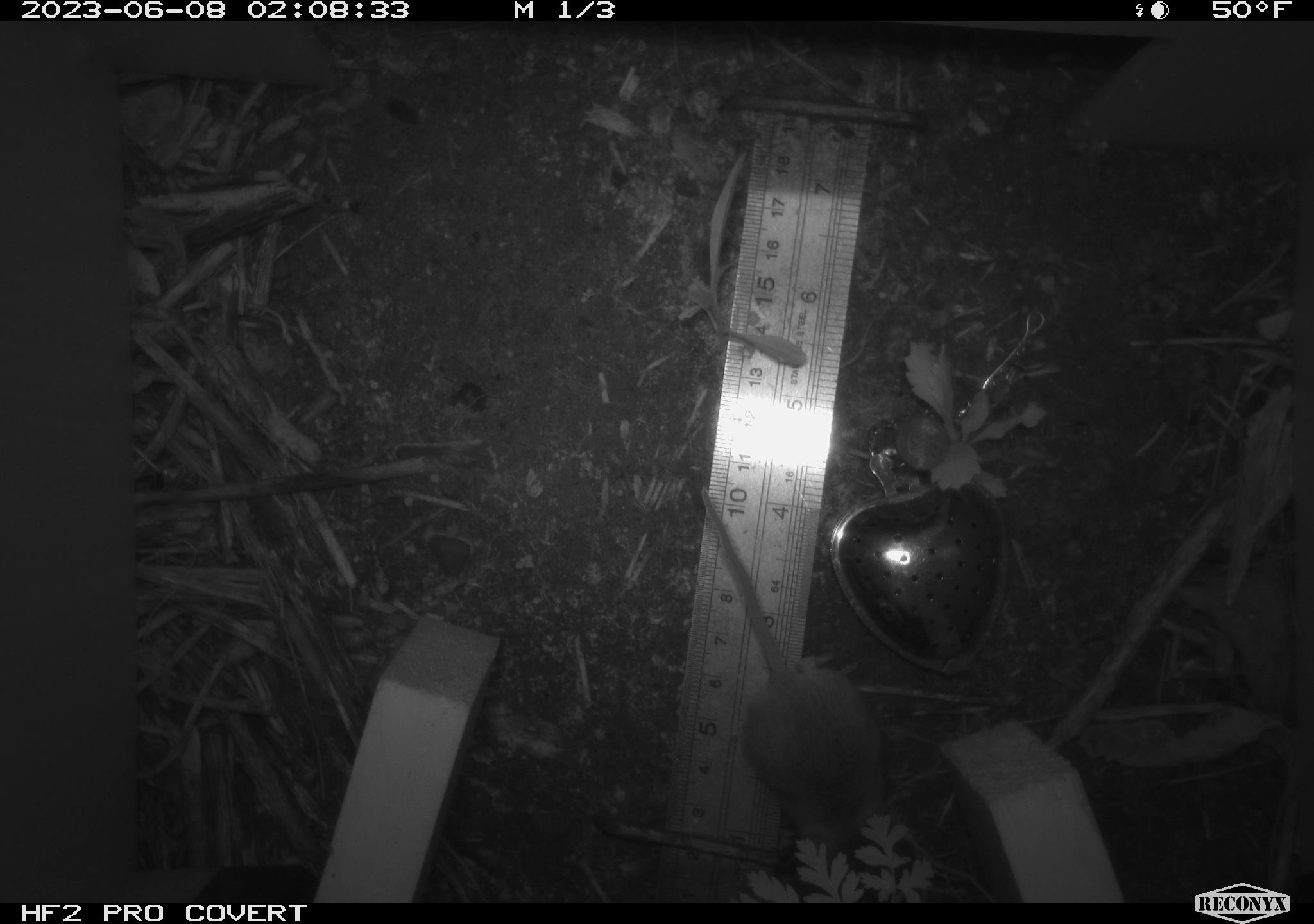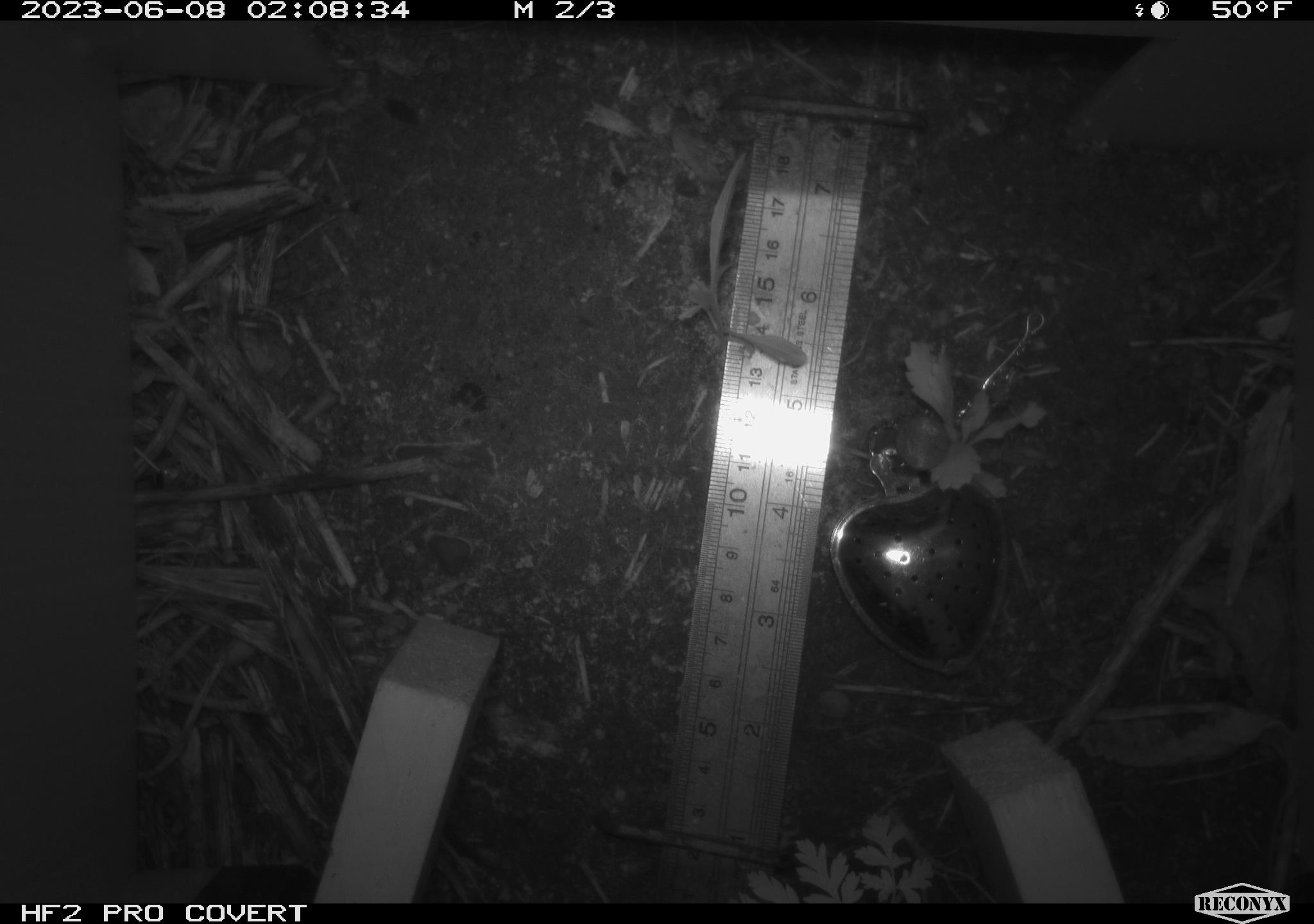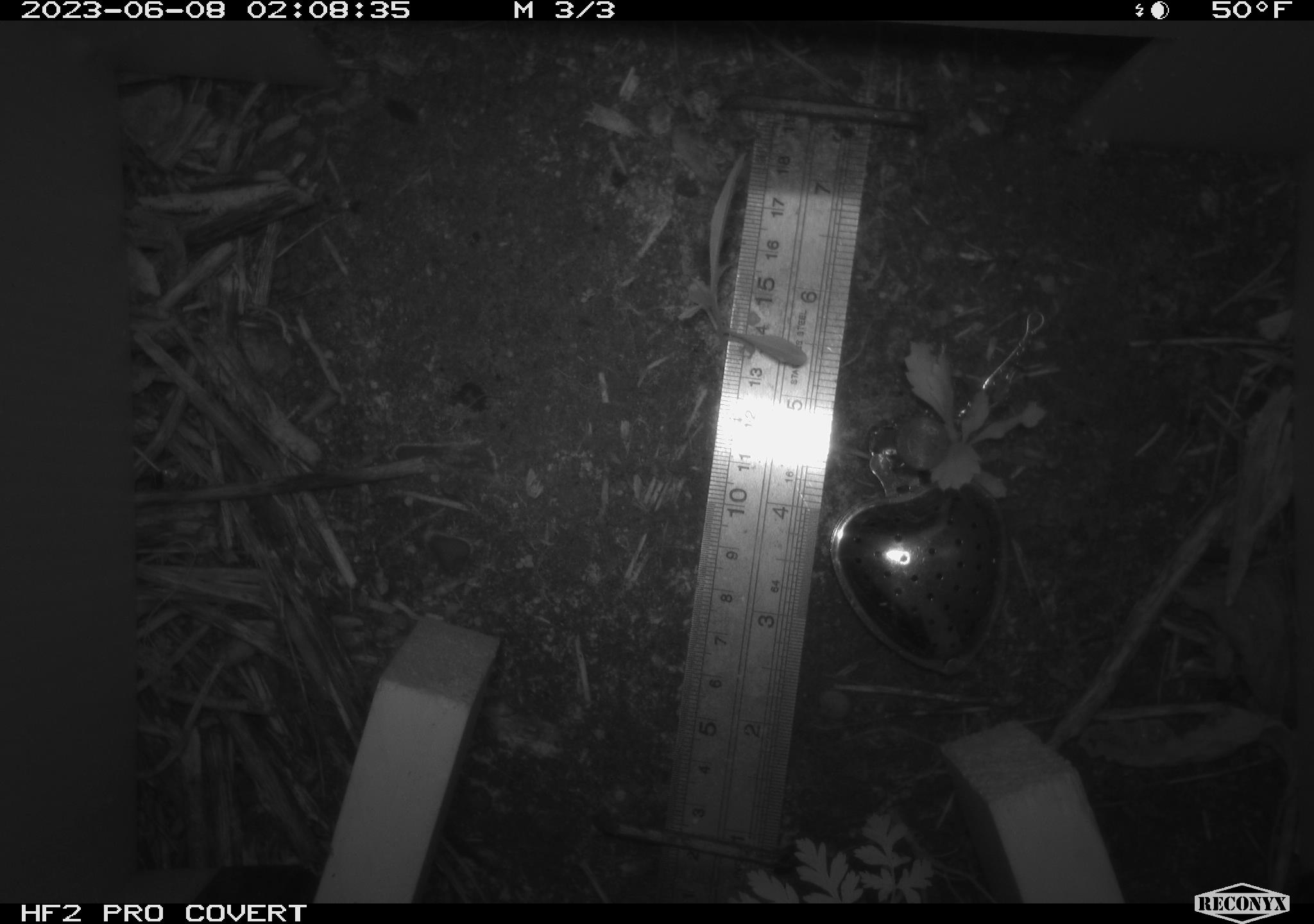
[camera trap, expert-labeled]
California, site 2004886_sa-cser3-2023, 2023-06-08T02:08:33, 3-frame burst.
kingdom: Animalia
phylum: Chordata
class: Mammalia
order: Rodentia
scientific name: Rodentia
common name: mouse species